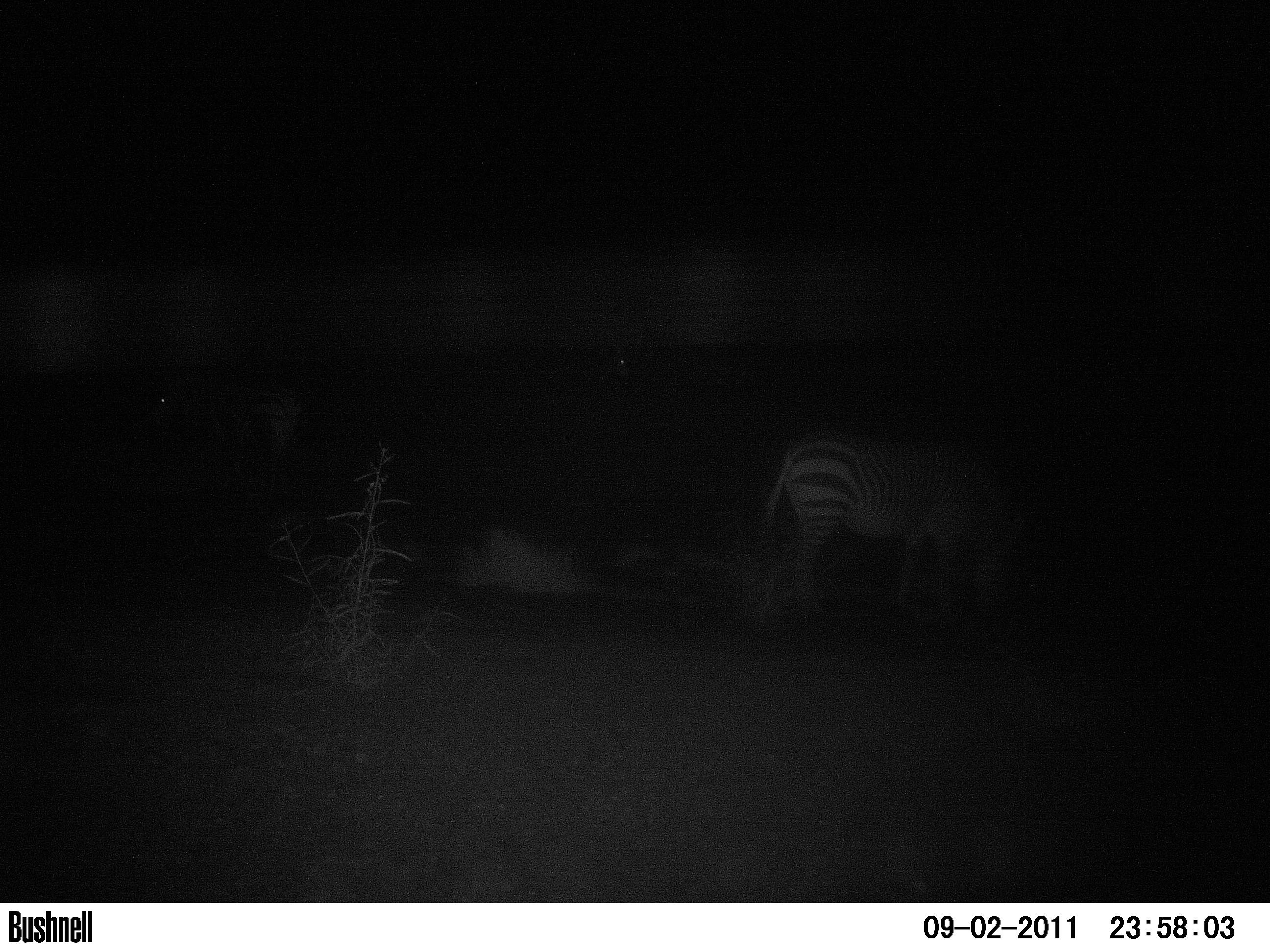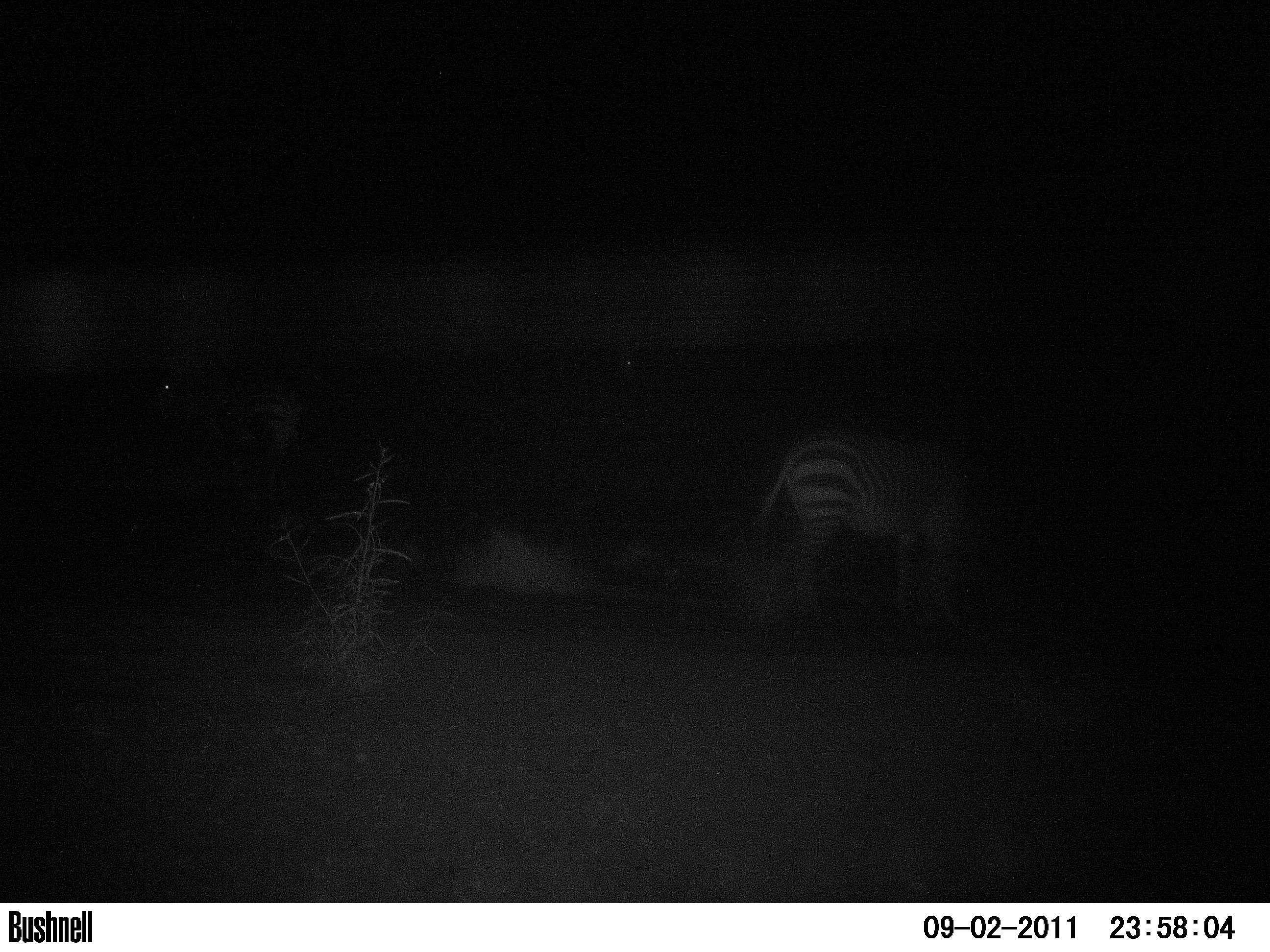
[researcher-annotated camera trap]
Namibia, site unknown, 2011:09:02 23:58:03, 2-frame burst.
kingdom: Animalia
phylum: Chordata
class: Mammalia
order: Perissodactyla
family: Equidae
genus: Equus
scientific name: Equus zebra hartmannae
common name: hartmann's mountain zebra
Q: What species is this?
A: Equus zebra hartmannae (hartmann's mountain zebra).